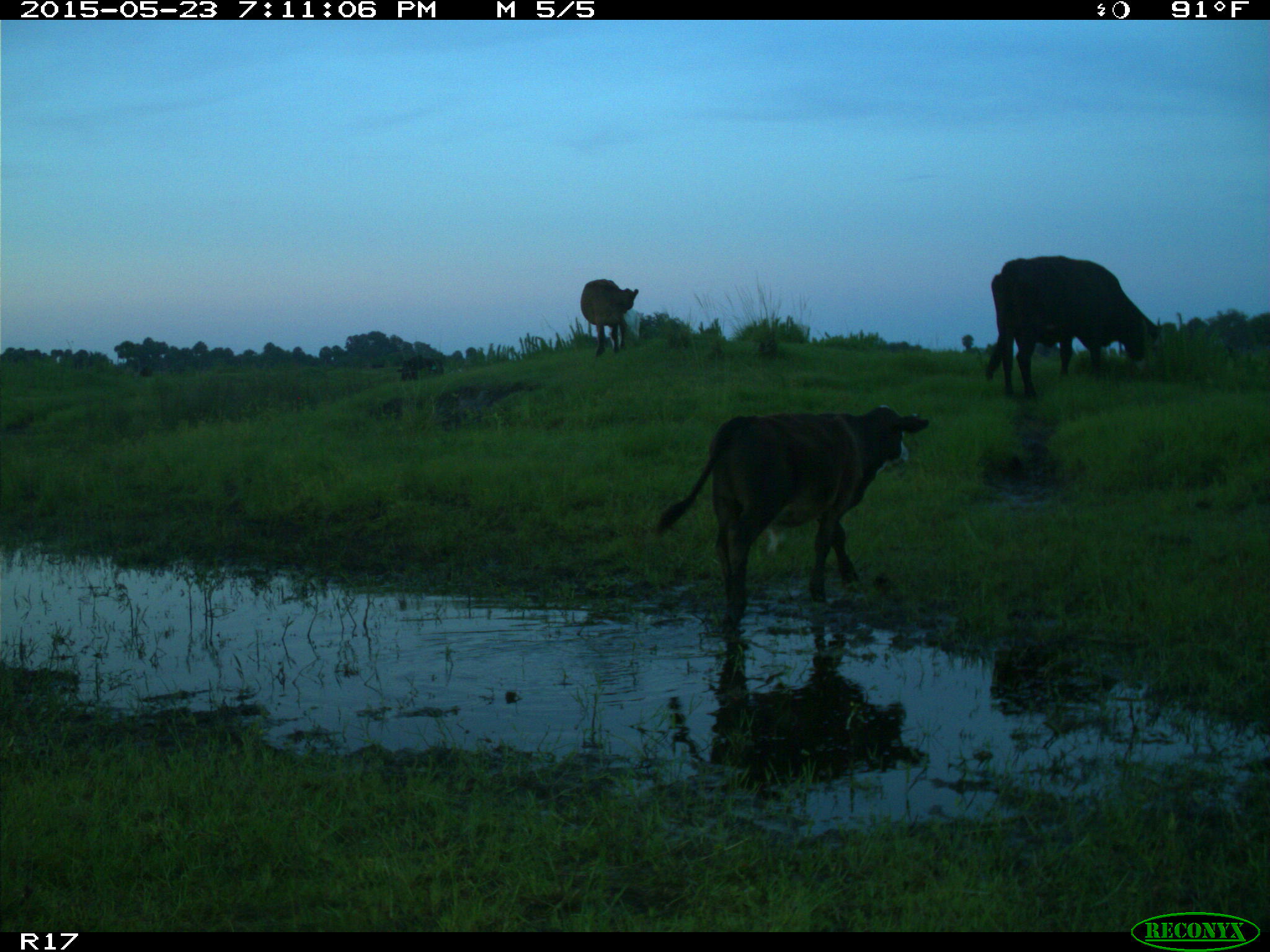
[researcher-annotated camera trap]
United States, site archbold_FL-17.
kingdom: Animalia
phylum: Chordata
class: Mammalia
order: Artiodactyla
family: Bovidae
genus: Bos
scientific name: Bos taurus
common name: domestic cow